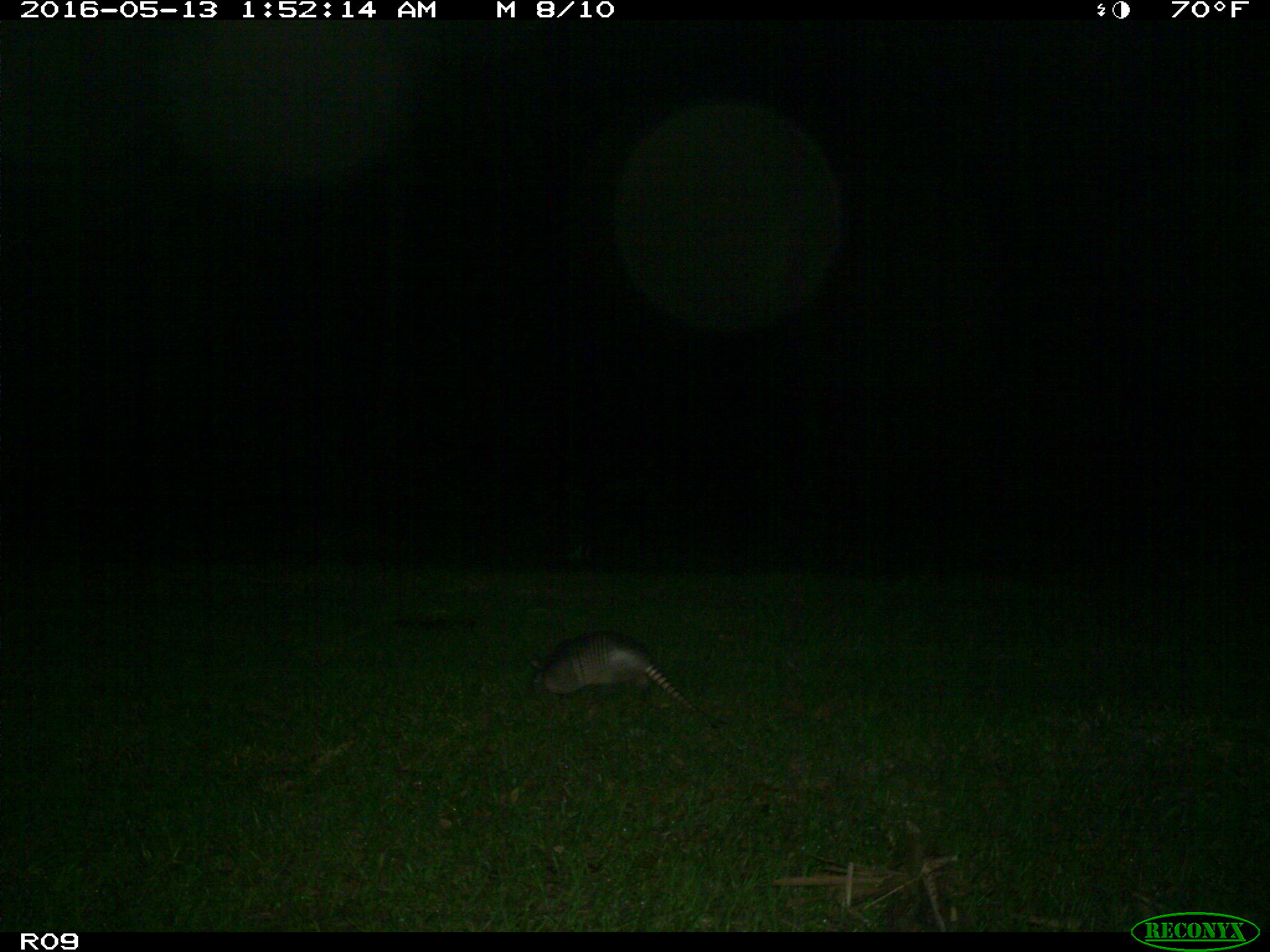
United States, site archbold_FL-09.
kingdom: Animalia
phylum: Chordata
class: Mammalia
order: Cingulata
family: Dasypodidae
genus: Dasypus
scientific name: Dasypus novemcinctus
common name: nine-banded armadillo